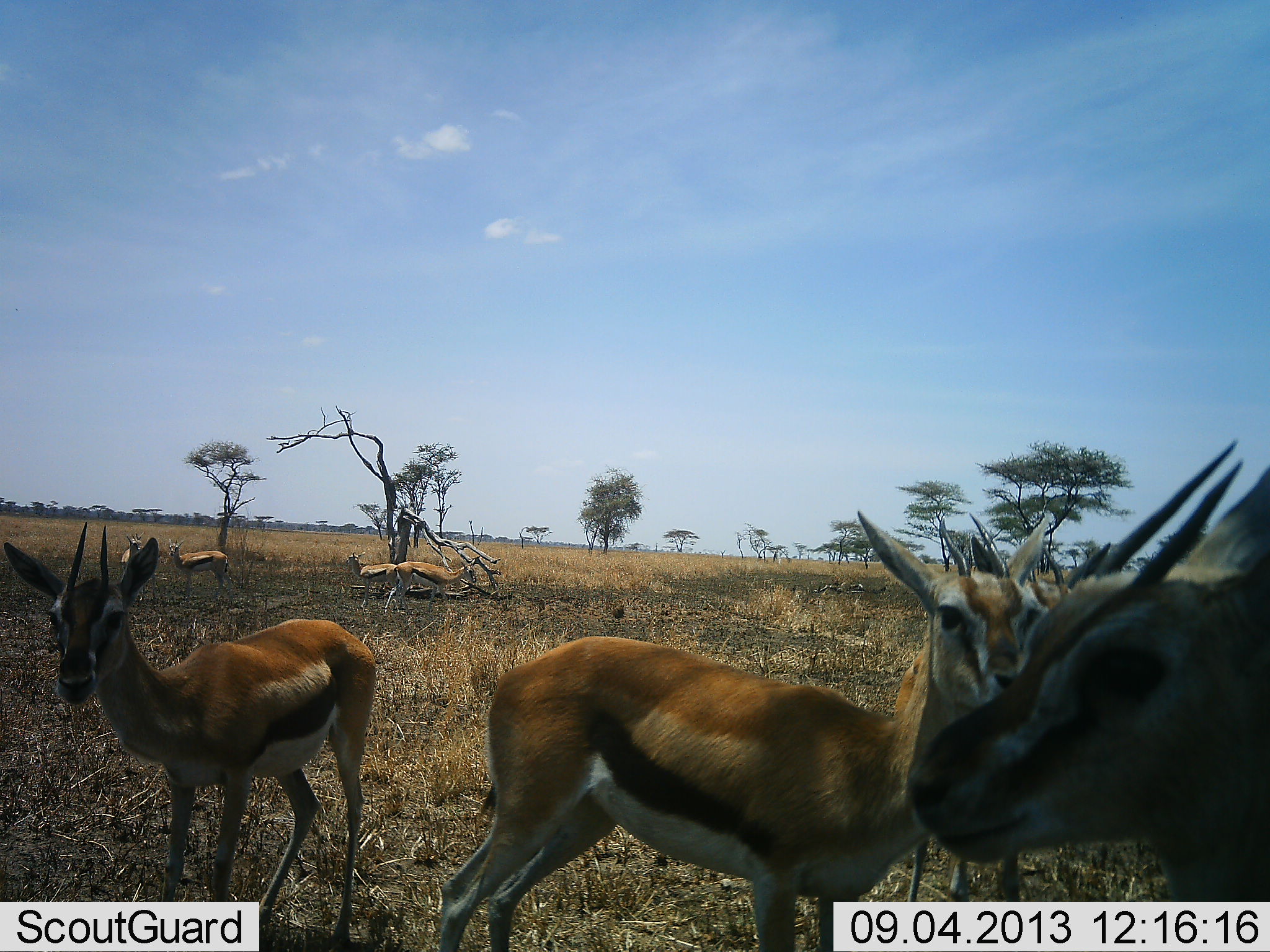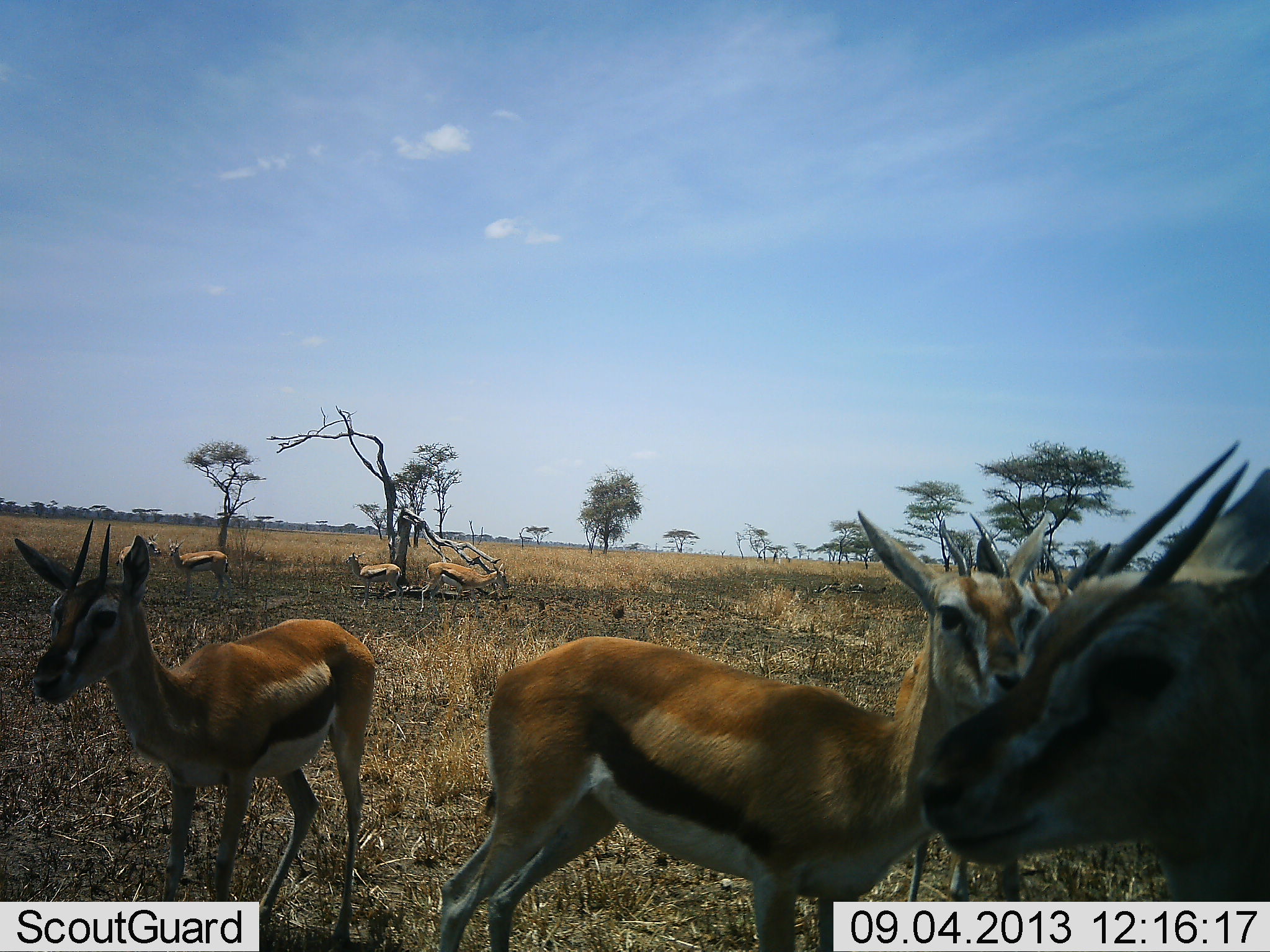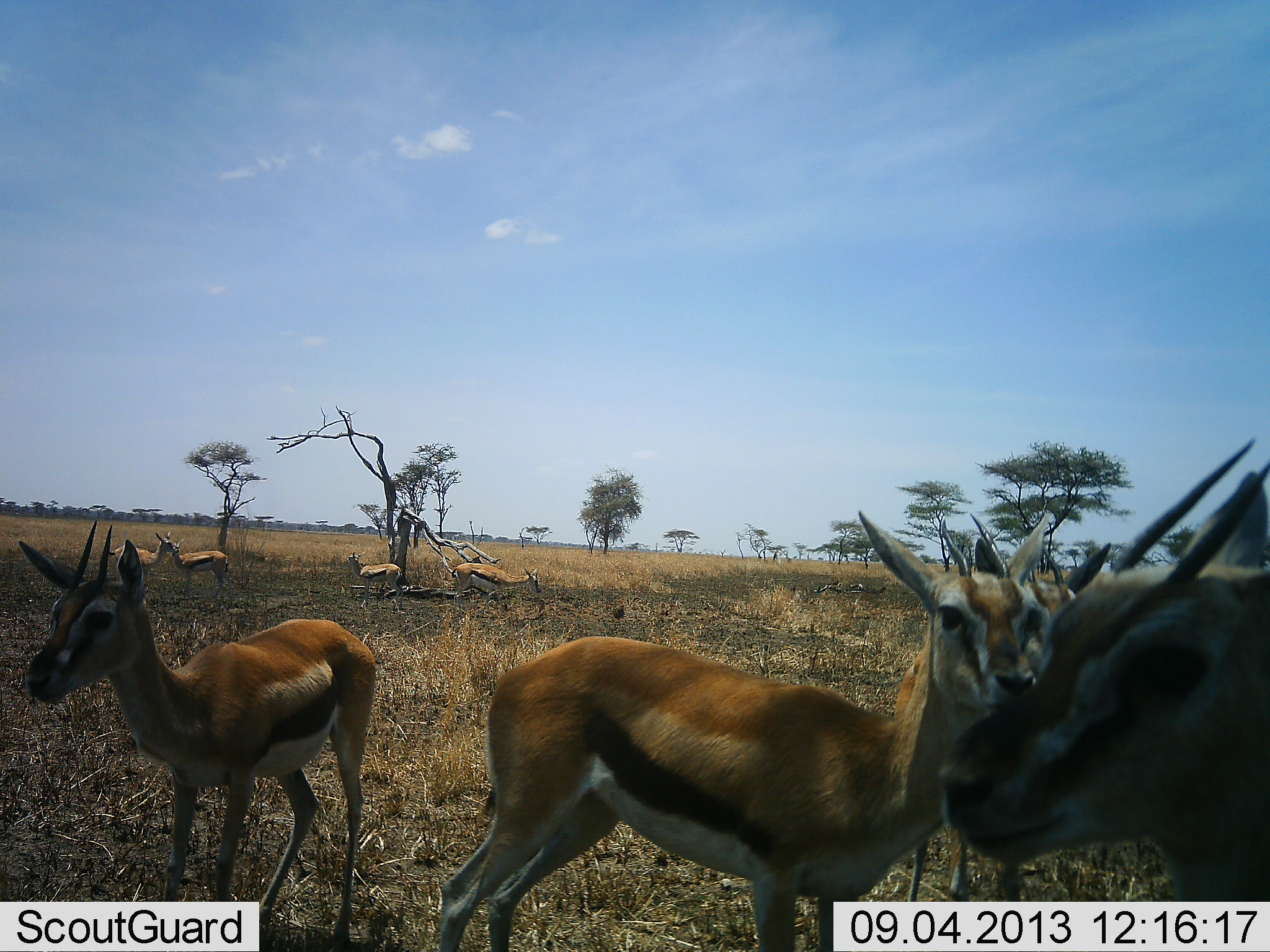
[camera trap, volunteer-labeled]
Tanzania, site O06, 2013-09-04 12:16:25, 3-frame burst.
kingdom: Animalia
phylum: Chordata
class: Mammalia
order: Artiodactyla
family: Bovidae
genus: Eudorcas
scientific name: Eudorcas thomsonii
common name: thomson's gazelle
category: gazellethomsons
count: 8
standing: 88%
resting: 6%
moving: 47%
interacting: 6%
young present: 0%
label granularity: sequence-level